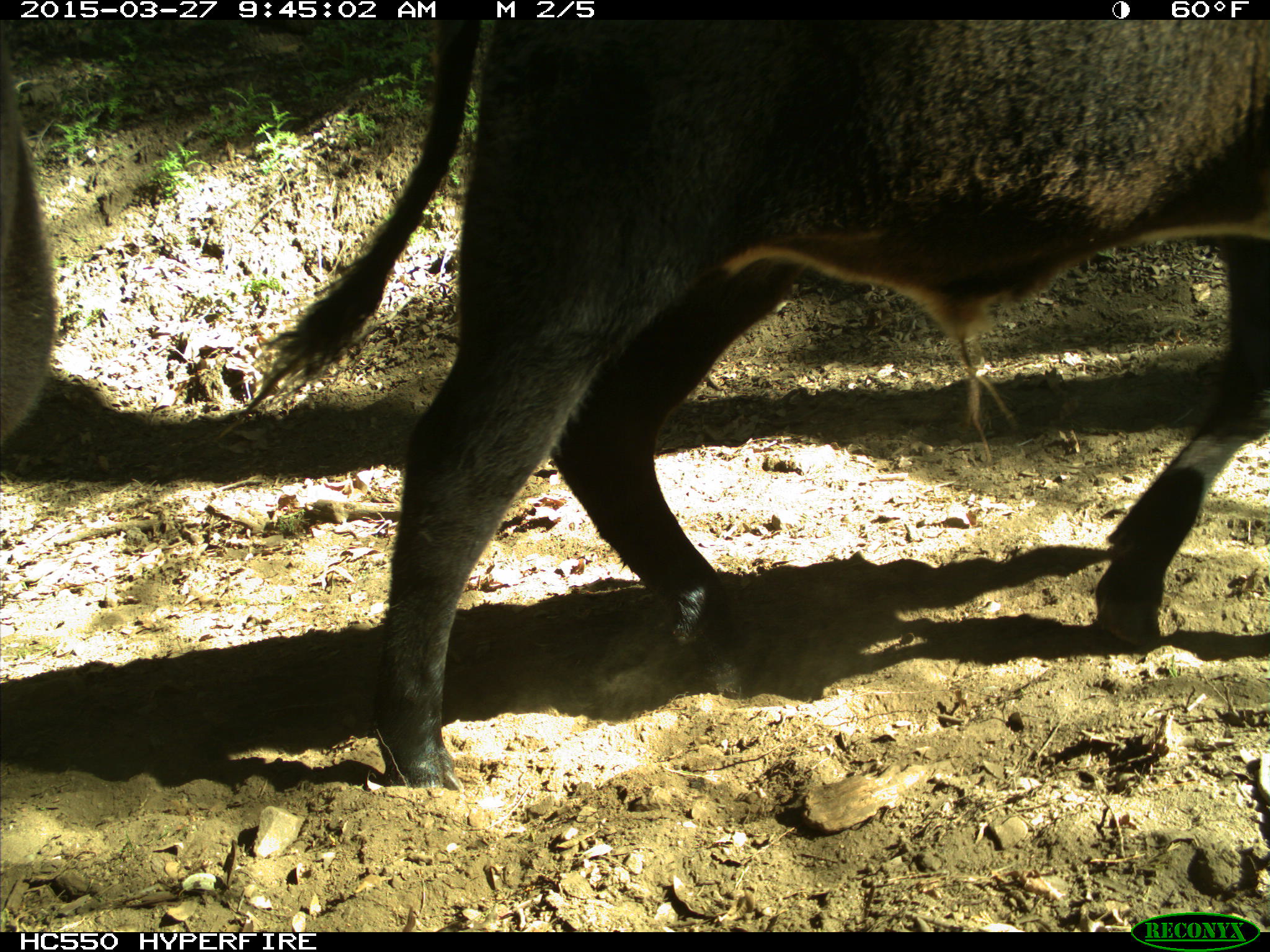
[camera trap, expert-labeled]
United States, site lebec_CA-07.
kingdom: Animalia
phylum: Chordata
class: Mammalia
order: Artiodactyla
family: Bovidae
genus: Bos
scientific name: Bos taurus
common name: domestic cow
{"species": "Bos taurus (domestic cow)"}